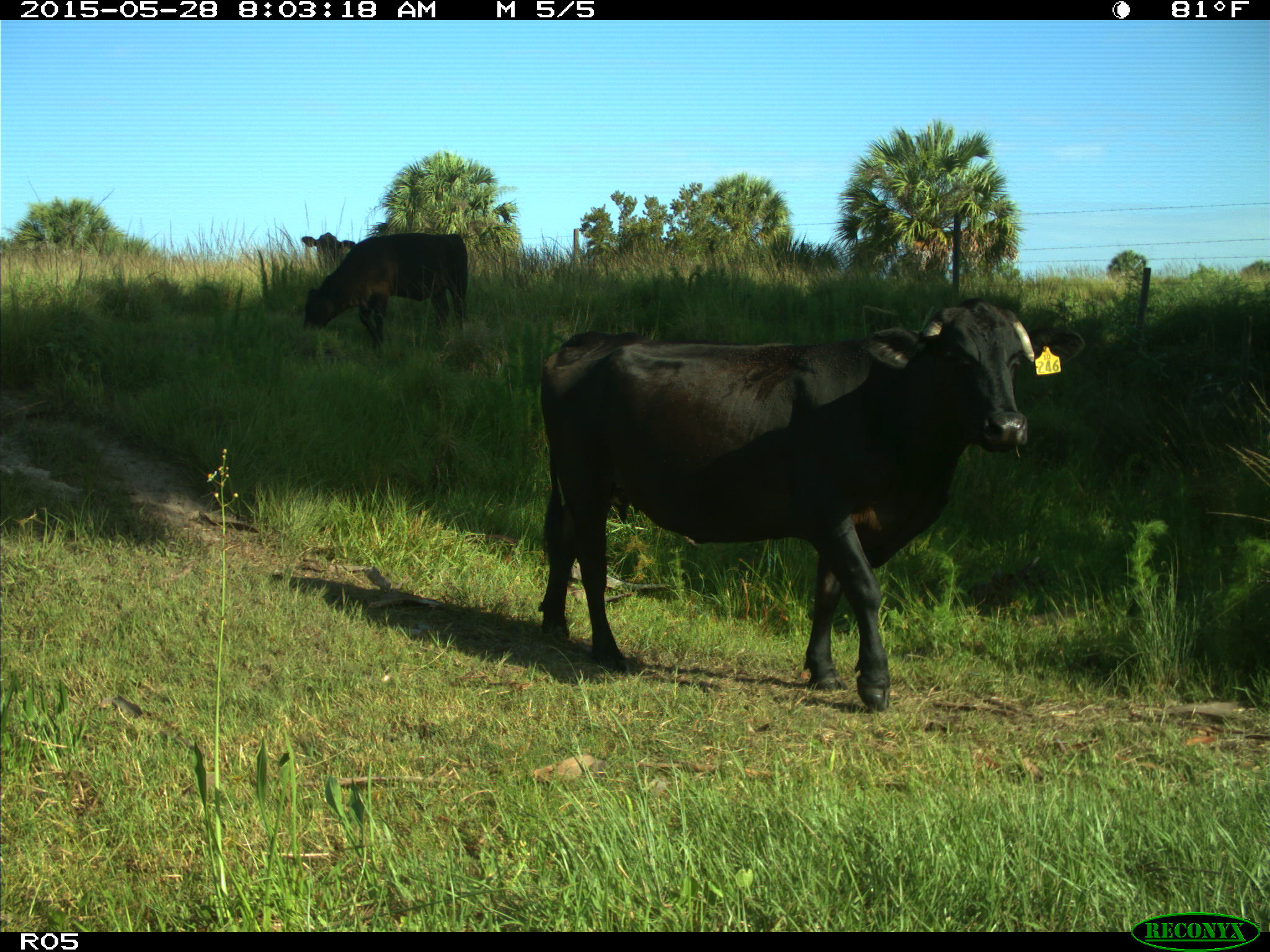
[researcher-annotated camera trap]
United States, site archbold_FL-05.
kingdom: Animalia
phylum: Chordata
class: Mammalia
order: Artiodactyla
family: Bovidae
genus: Bos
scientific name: Bos taurus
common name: domestic cow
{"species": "Bos taurus (domestic cow)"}